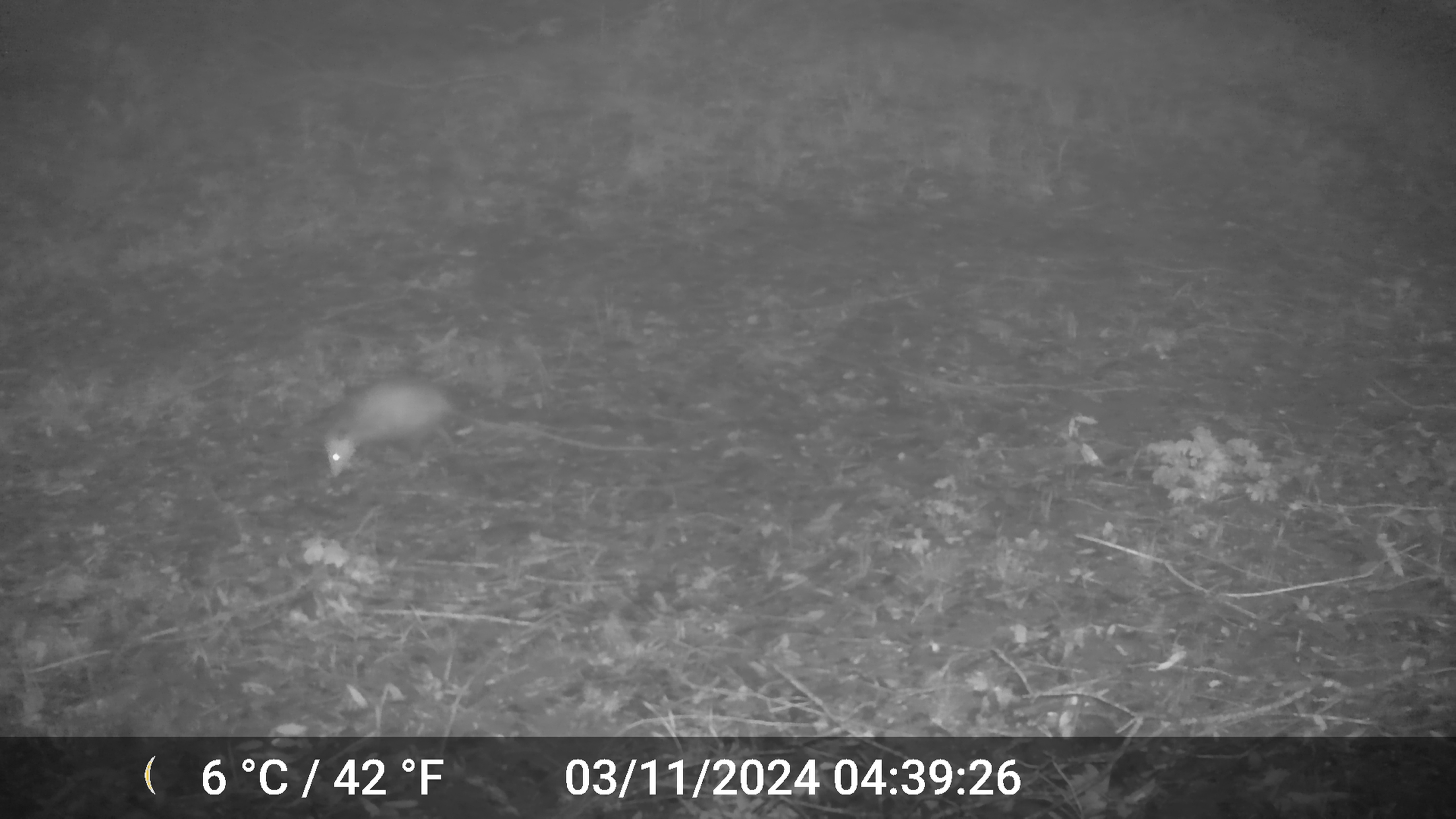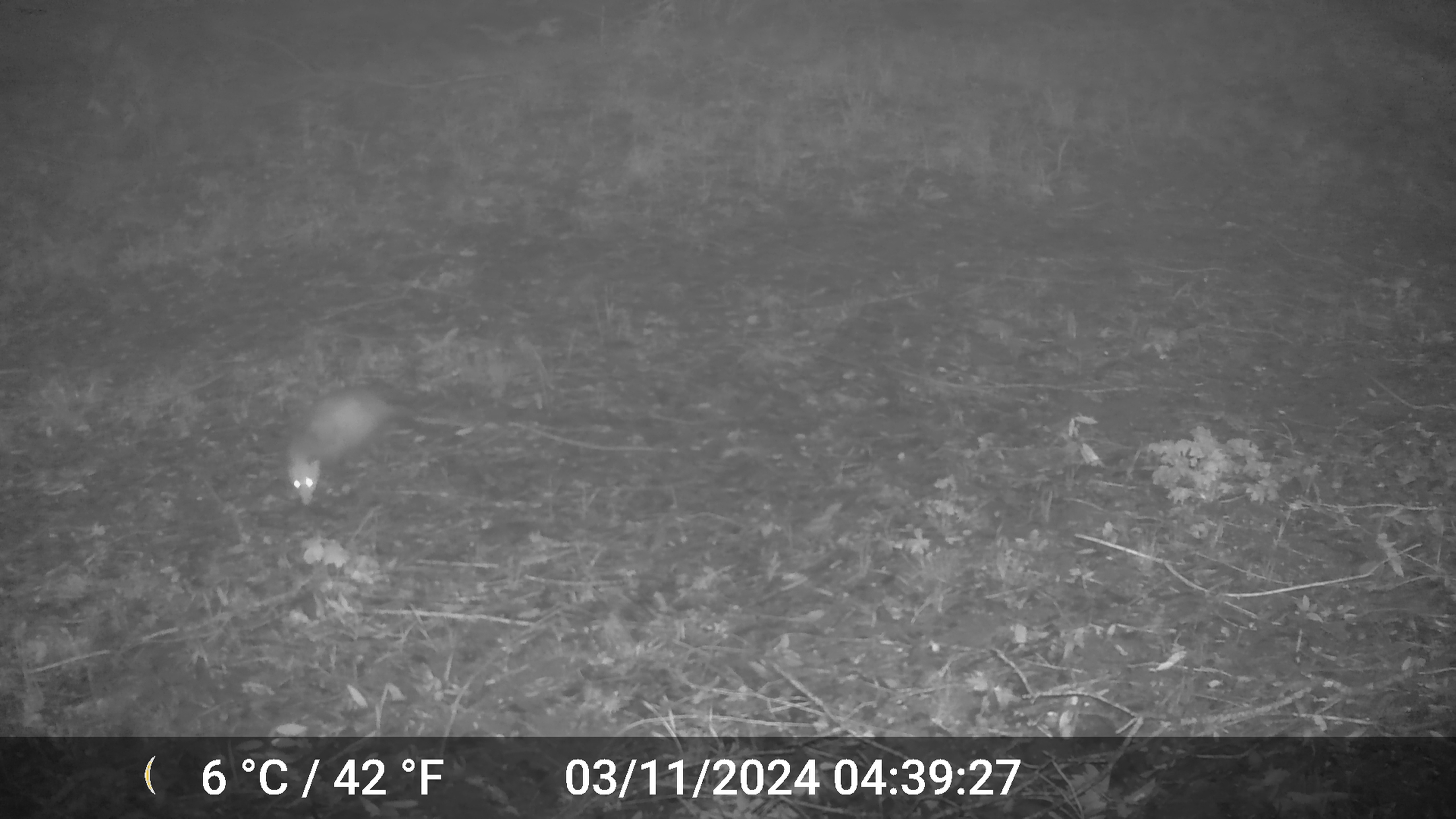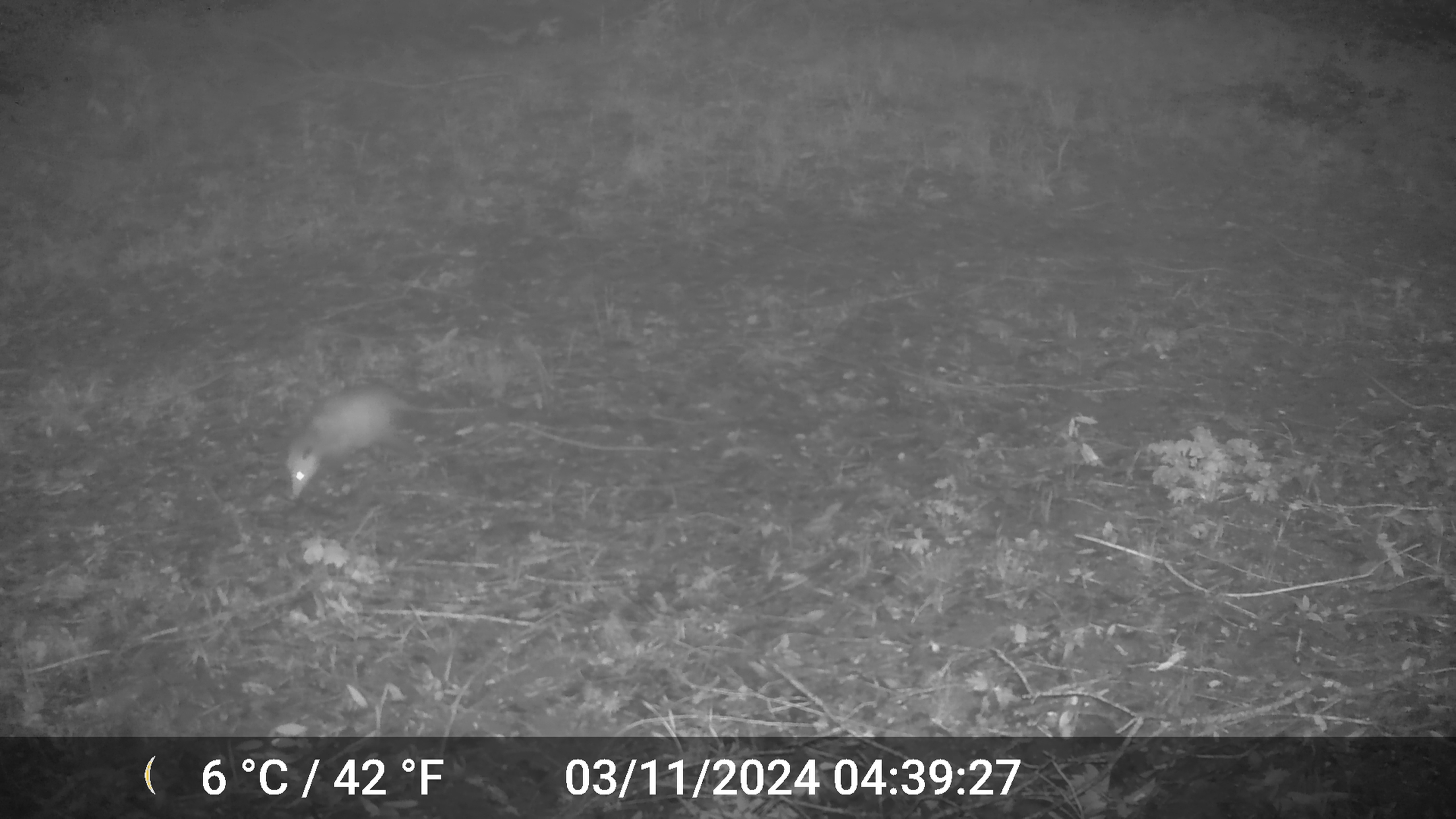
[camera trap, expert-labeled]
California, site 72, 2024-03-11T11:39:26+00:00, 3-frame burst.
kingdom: Animalia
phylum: Chordata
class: Mammalia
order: Didelphimorphia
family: Didelphidae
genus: Didelphis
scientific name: Didelphis virginiana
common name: virginia opossum